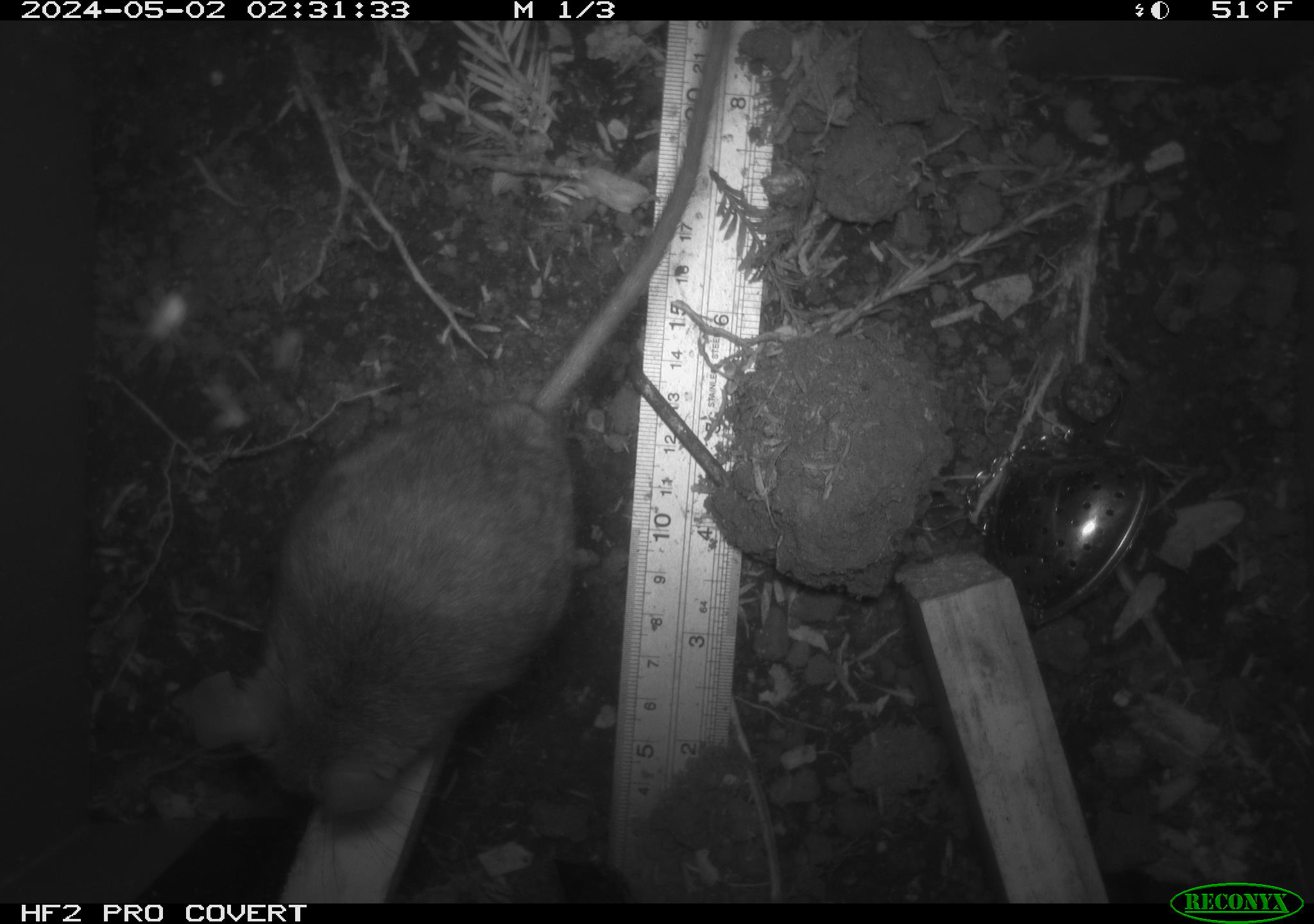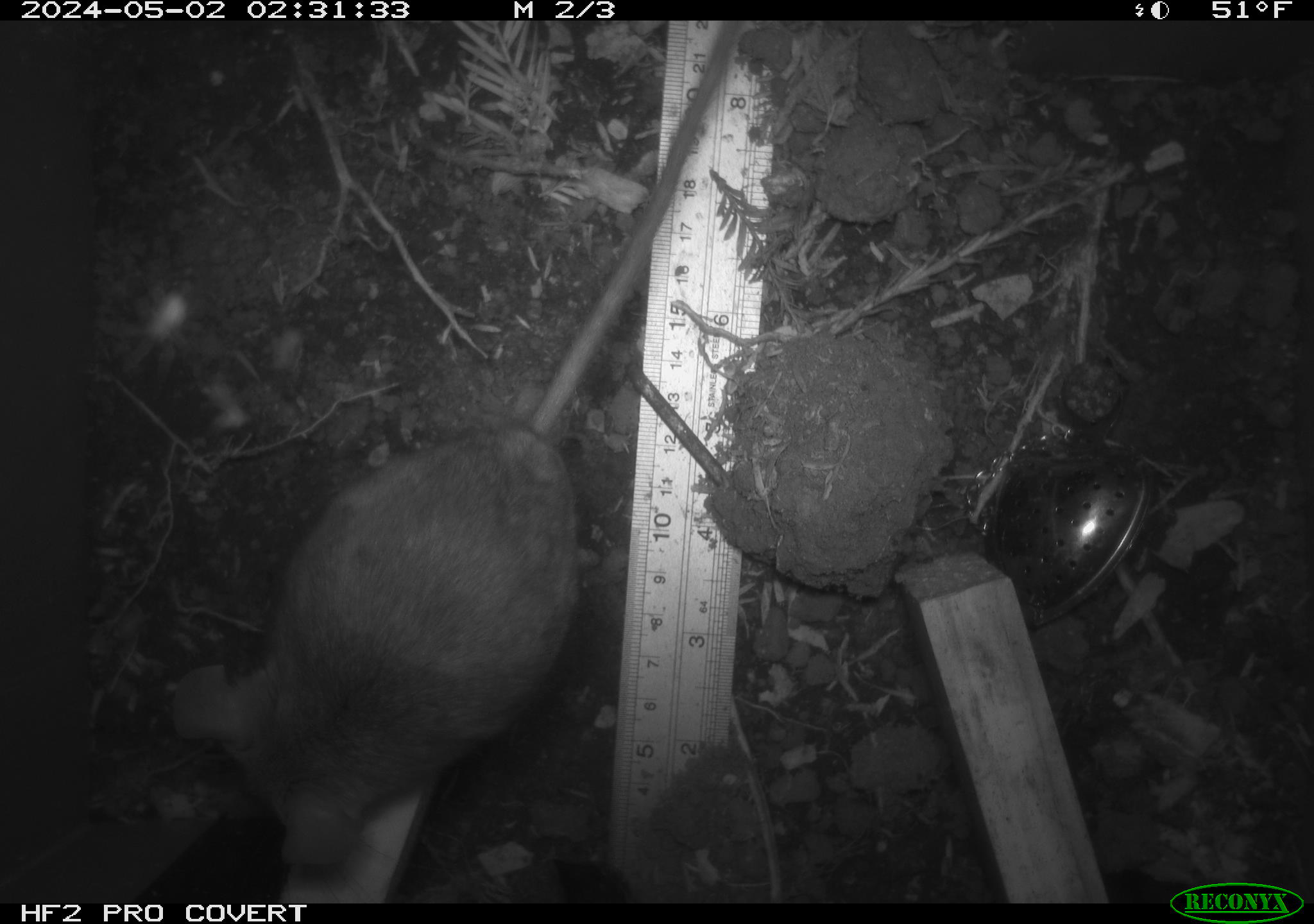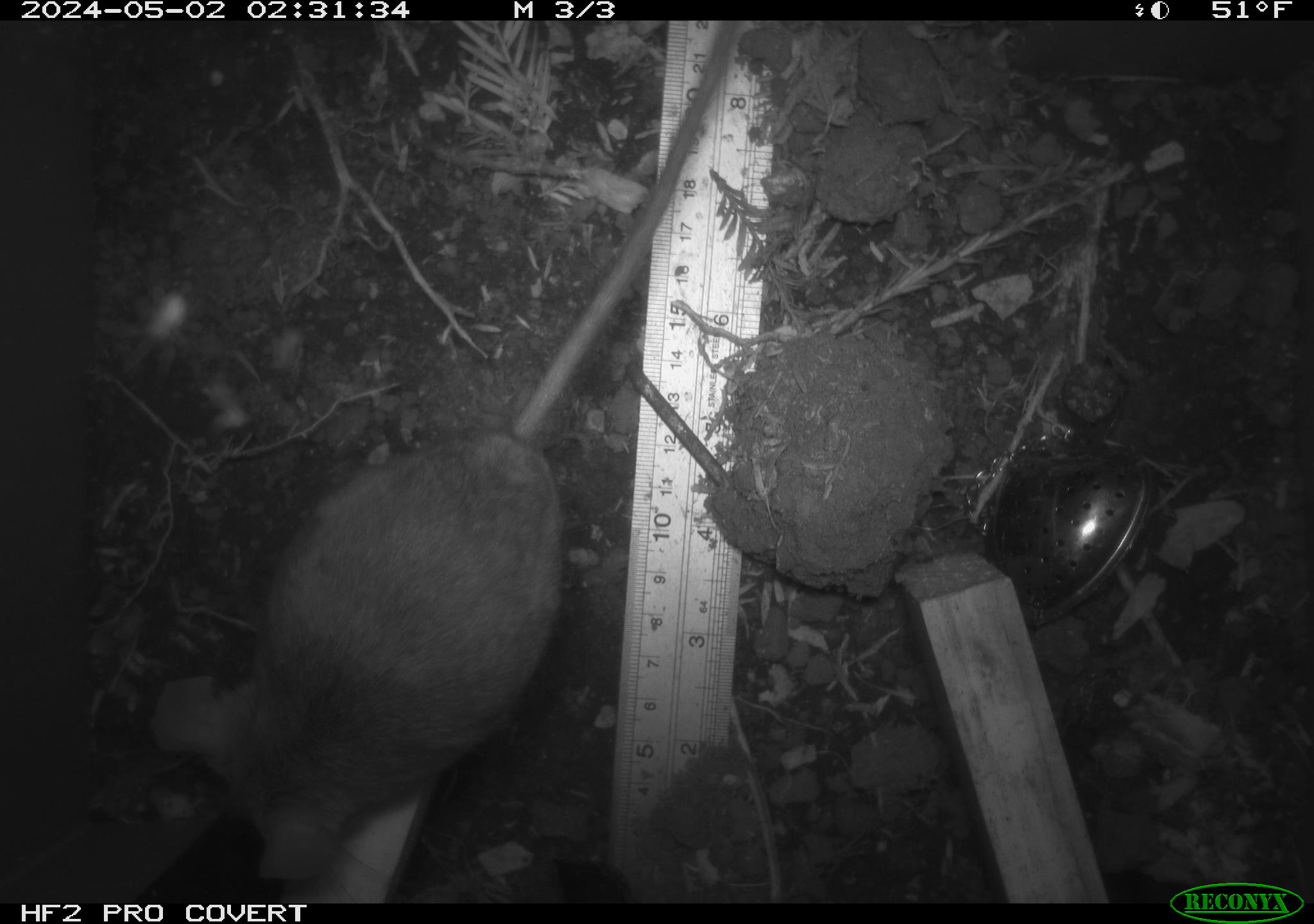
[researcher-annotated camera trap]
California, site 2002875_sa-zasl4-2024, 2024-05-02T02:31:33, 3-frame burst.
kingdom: Animalia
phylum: Chordata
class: Mammalia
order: Rodentia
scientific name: Rodentia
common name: rodent